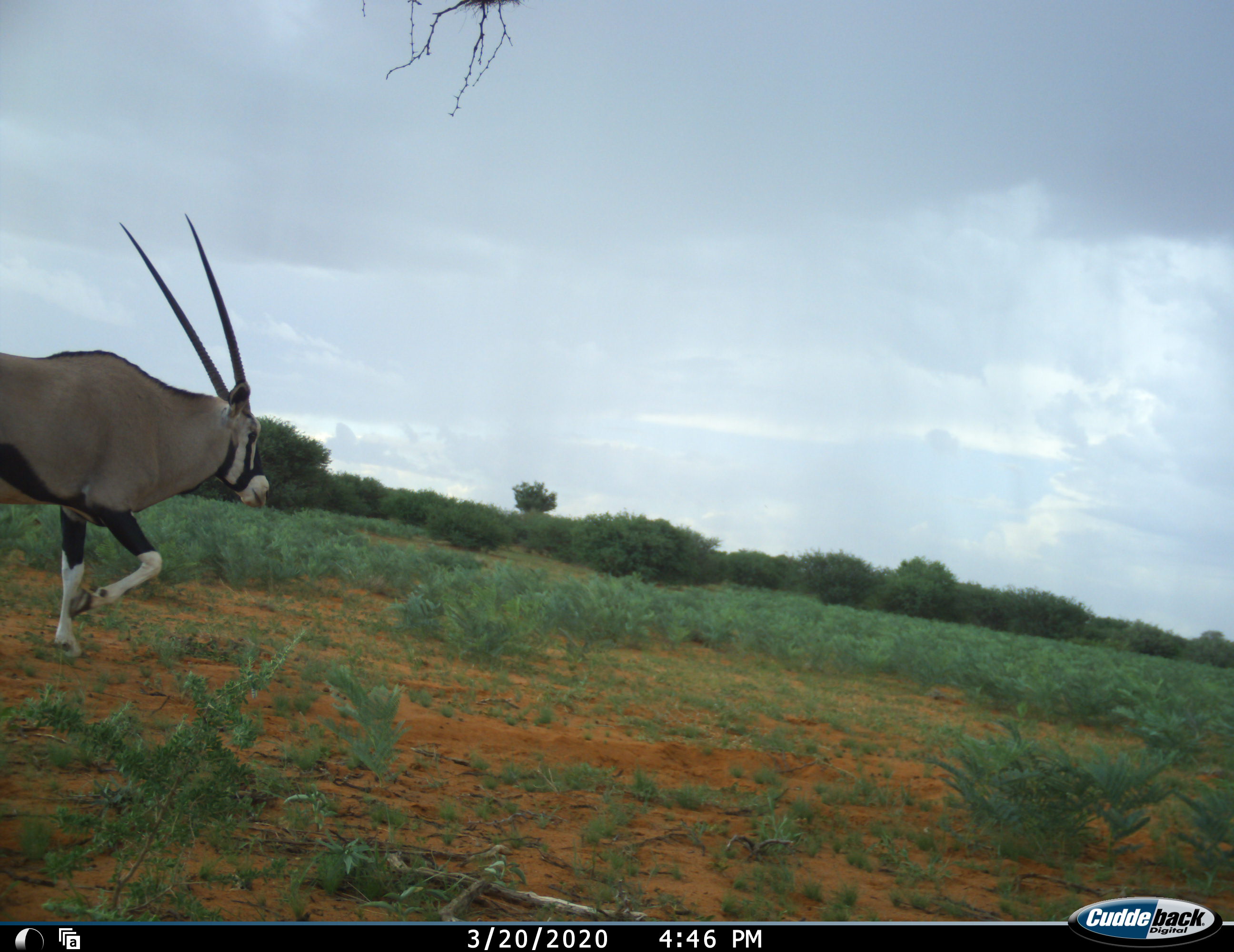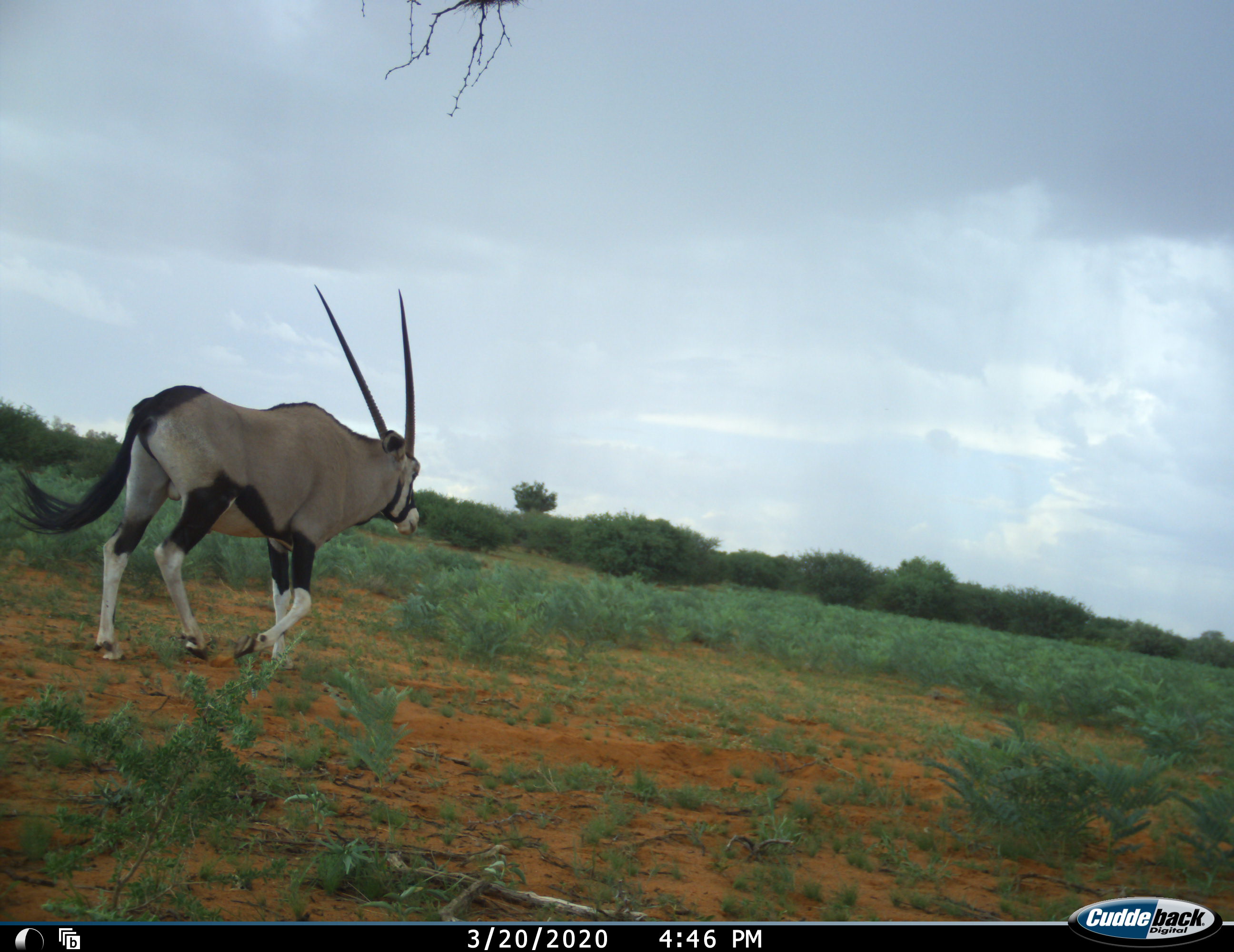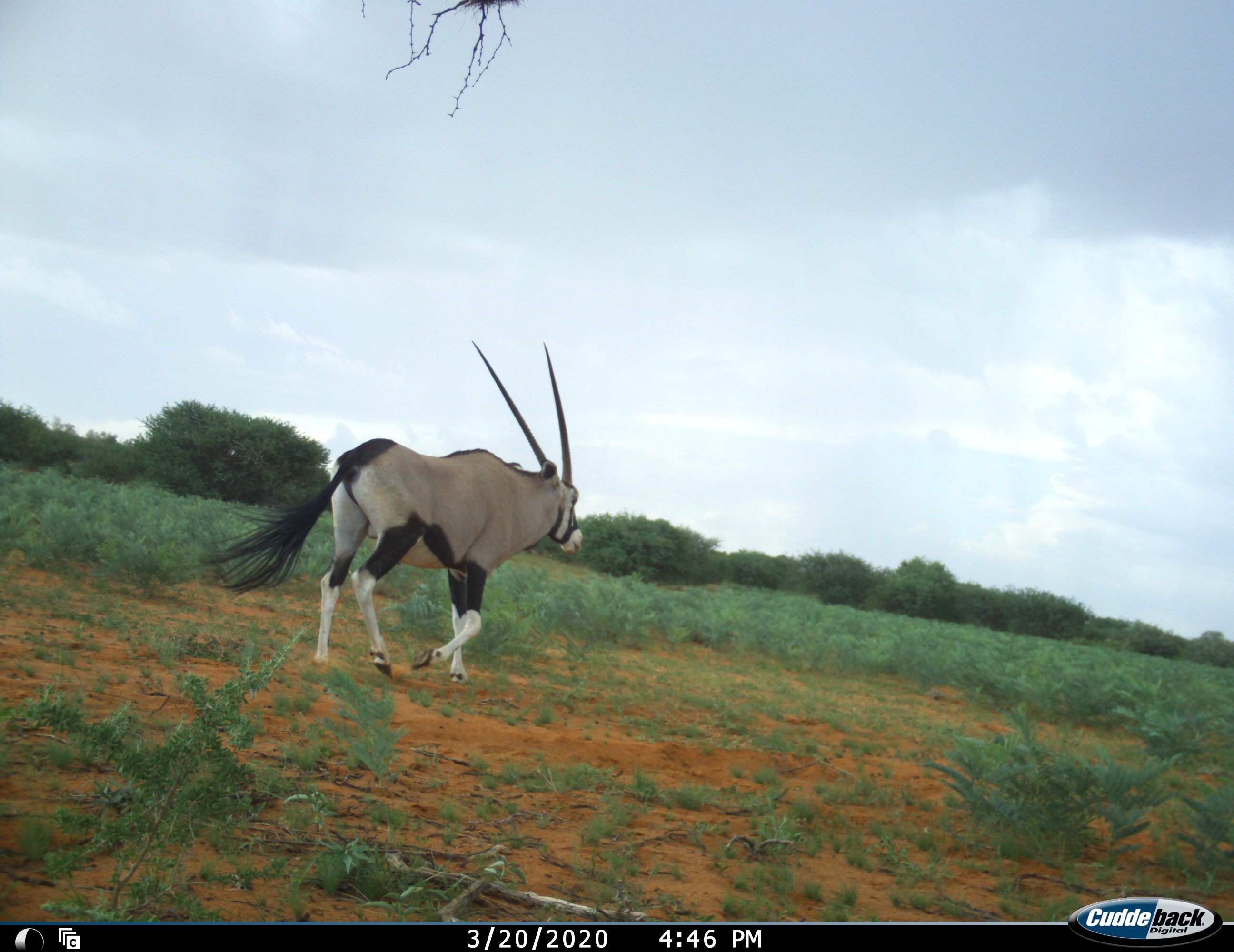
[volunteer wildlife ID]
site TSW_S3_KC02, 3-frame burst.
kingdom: Animalia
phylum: Chordata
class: Mammalia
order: Artiodactyla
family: Bovidae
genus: Oryx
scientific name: Oryx gazella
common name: gemsbok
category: oryx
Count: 1.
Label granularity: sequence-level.